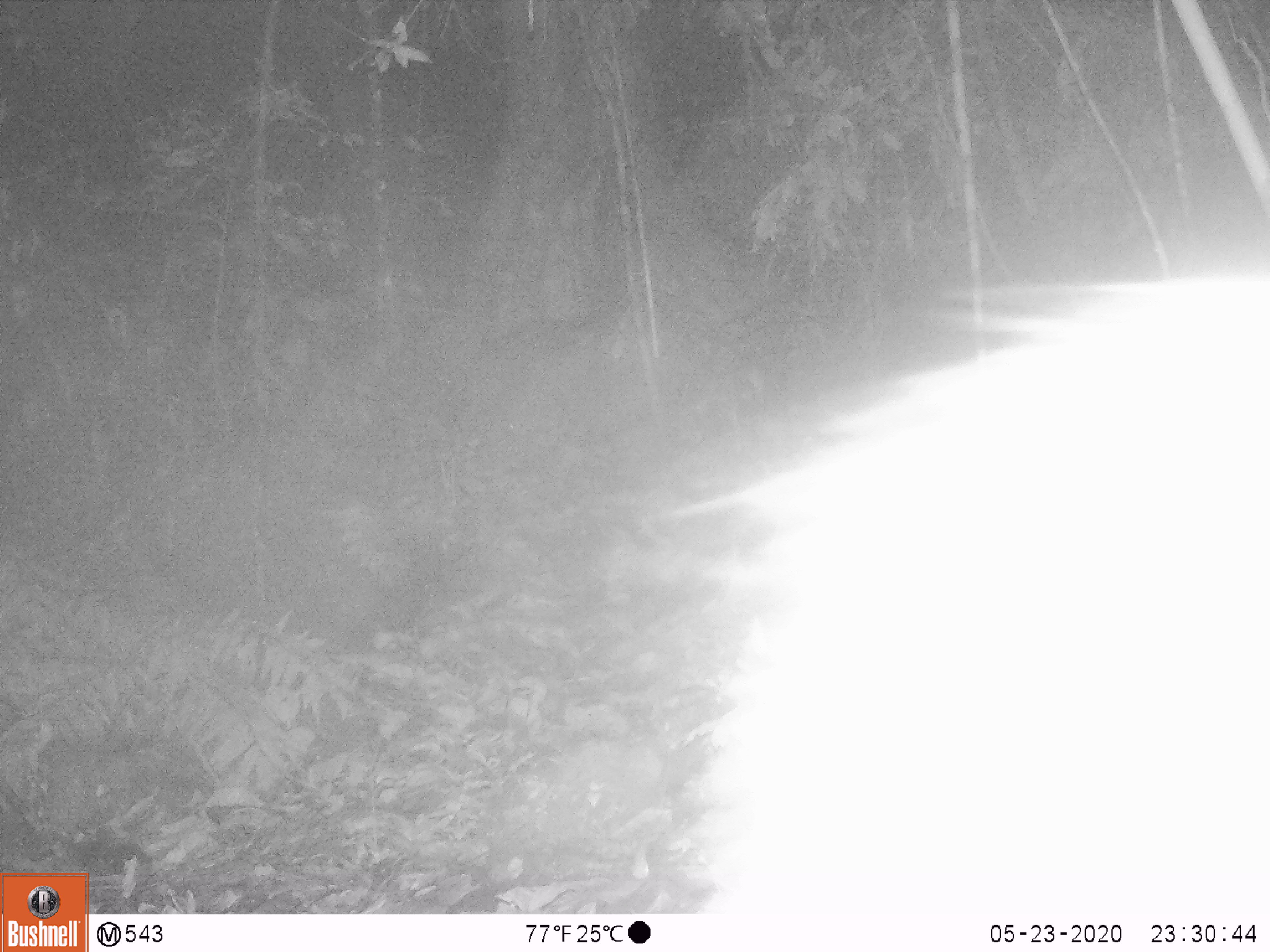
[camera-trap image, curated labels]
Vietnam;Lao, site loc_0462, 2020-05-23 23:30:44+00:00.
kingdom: Animalia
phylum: Chordata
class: Mammalia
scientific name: Mammalia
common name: mammal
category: unidentified small mammal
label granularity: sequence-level